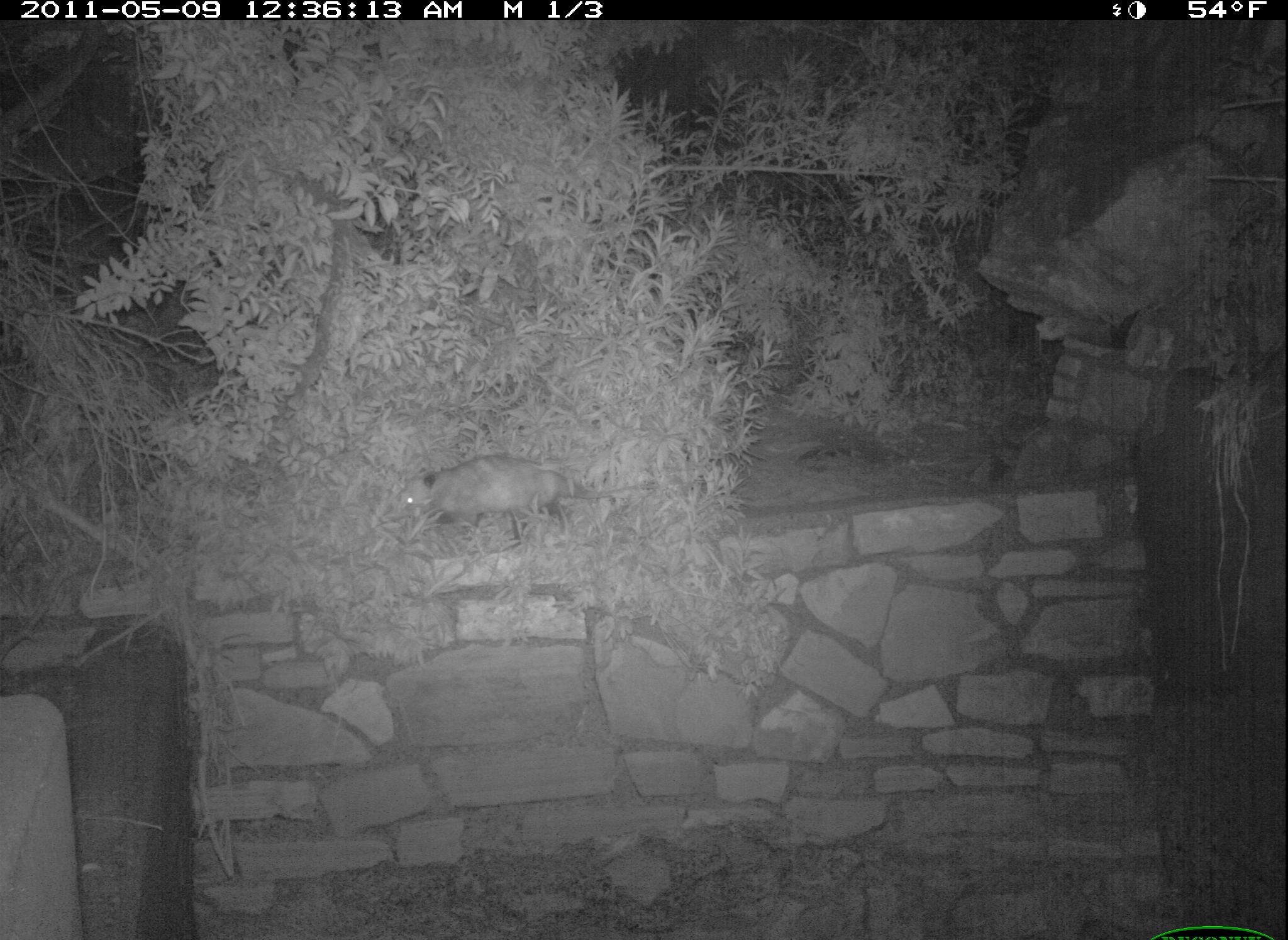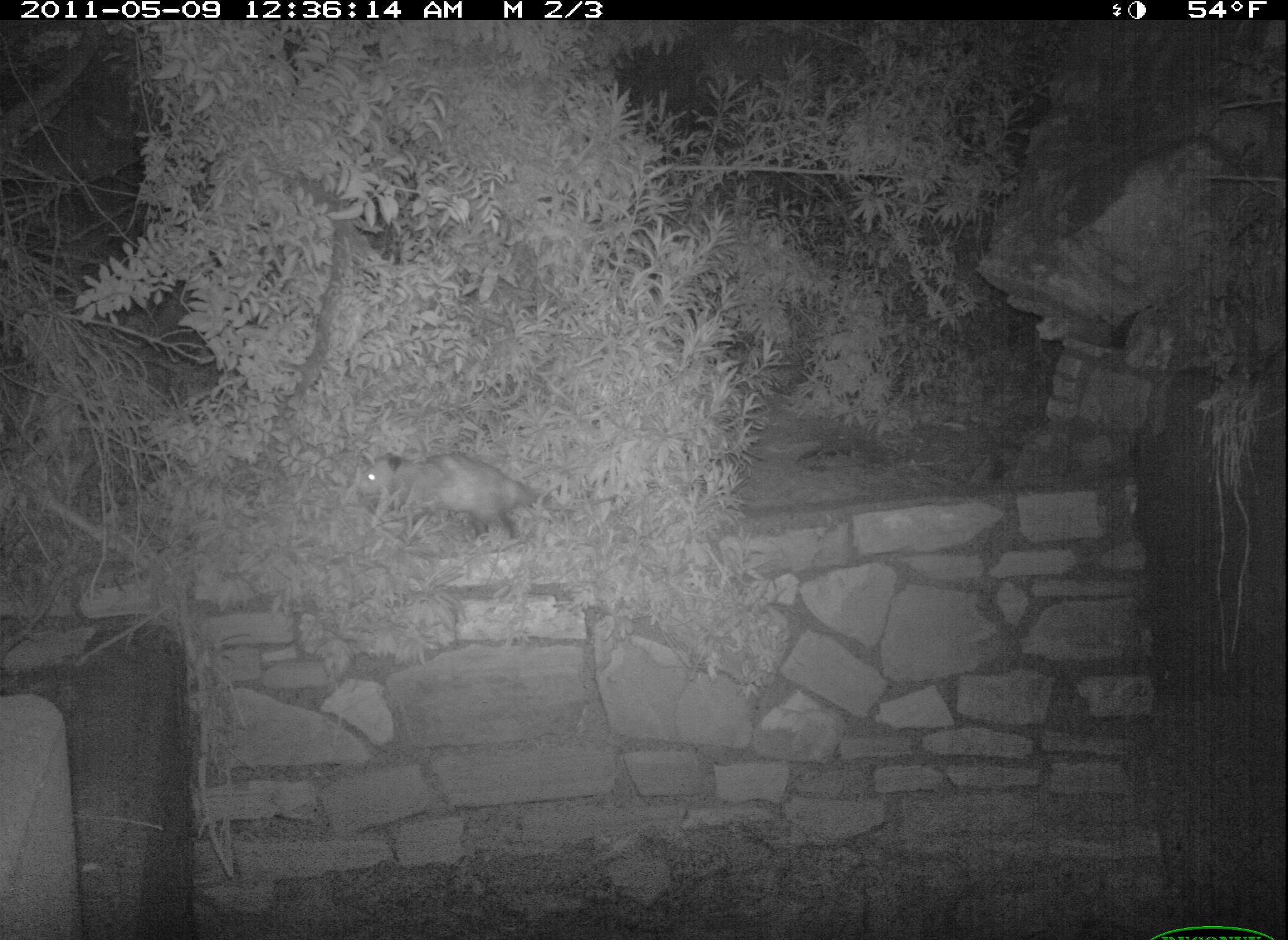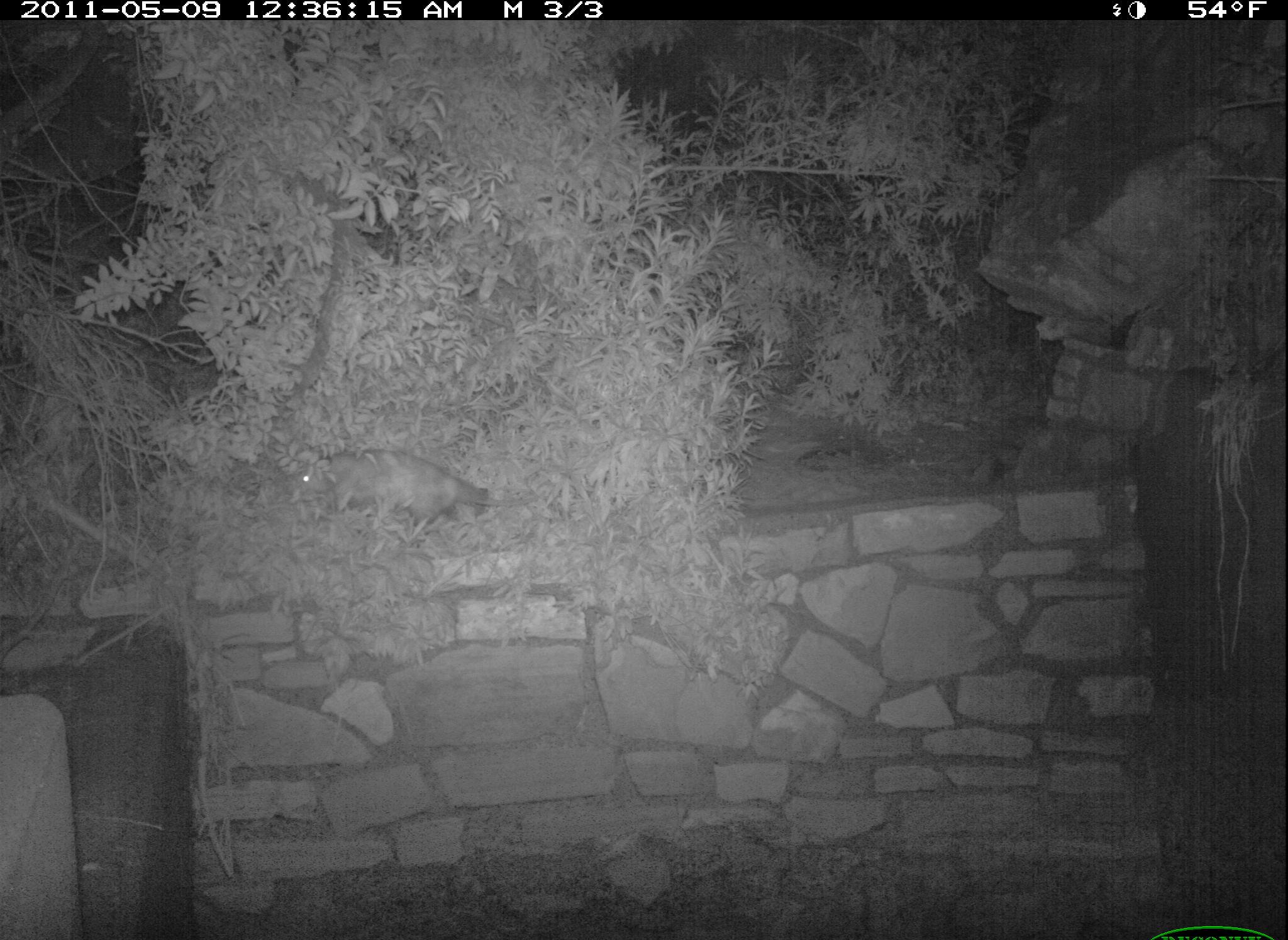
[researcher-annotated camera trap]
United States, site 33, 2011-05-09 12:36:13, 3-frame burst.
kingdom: Animalia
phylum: Chordata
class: Mammalia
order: Didelphimorphia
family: Didelphidae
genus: Didelphis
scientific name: Didelphis virginiana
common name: virginia opossum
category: opossum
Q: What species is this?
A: Opossum (virginia opossum) (Didelphis virginiana).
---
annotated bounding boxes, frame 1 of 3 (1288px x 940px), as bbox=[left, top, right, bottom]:
opossum: bbox=[382, 449, 662, 544]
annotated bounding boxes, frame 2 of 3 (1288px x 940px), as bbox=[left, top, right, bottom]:
opossum: bbox=[338, 430, 601, 572]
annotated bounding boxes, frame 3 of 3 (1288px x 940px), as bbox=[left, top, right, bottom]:
opossum: bbox=[272, 432, 555, 569]